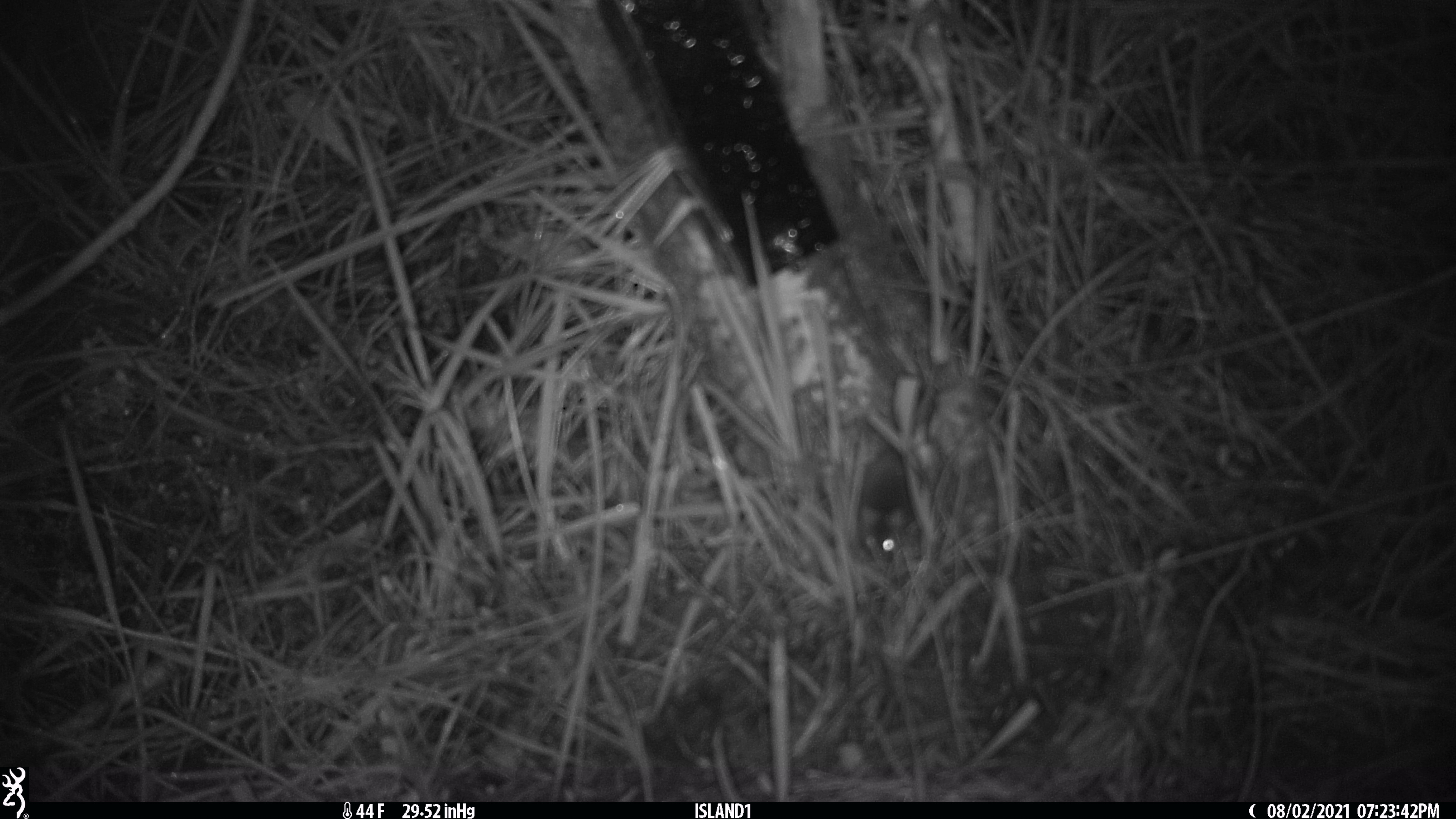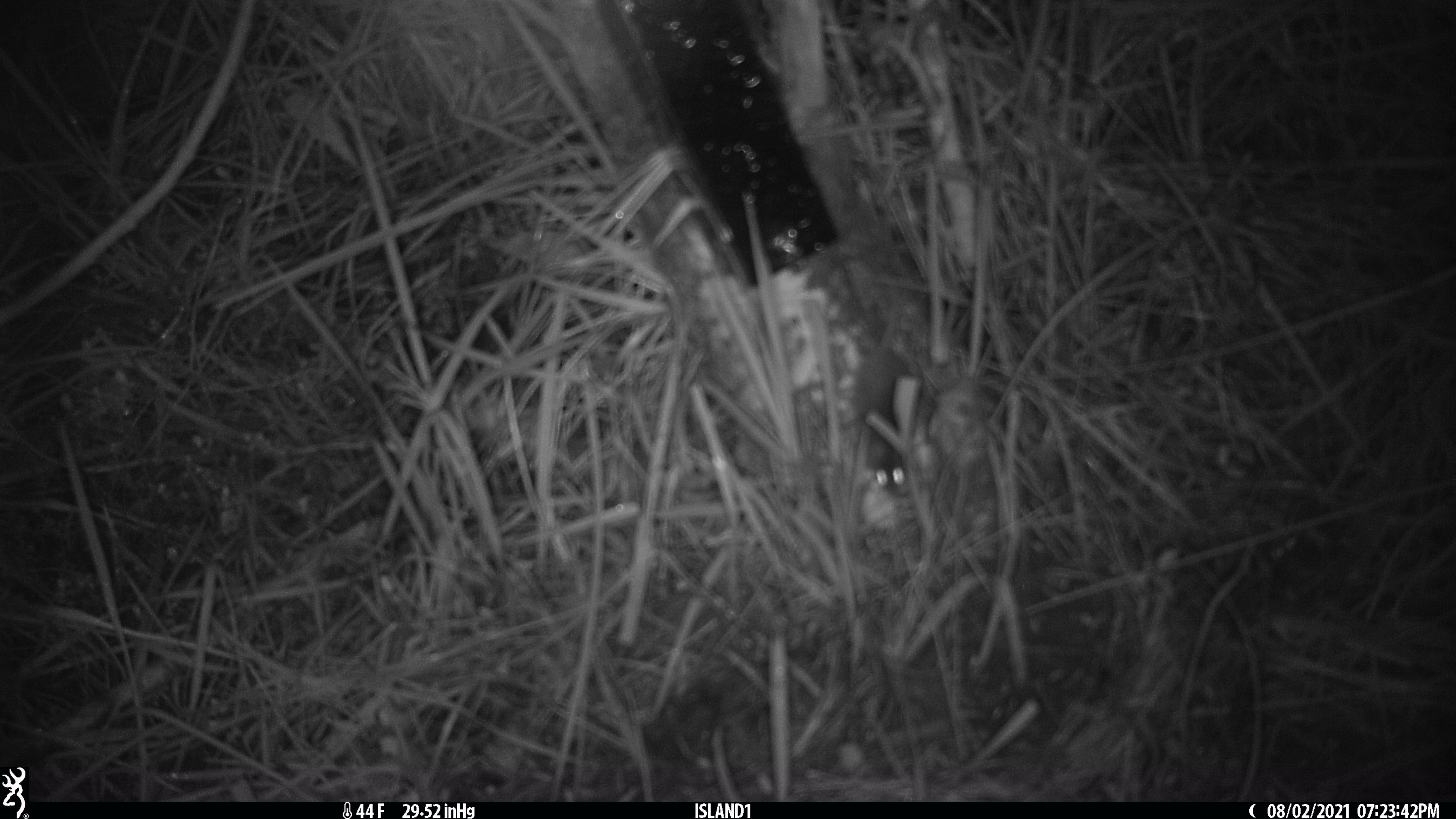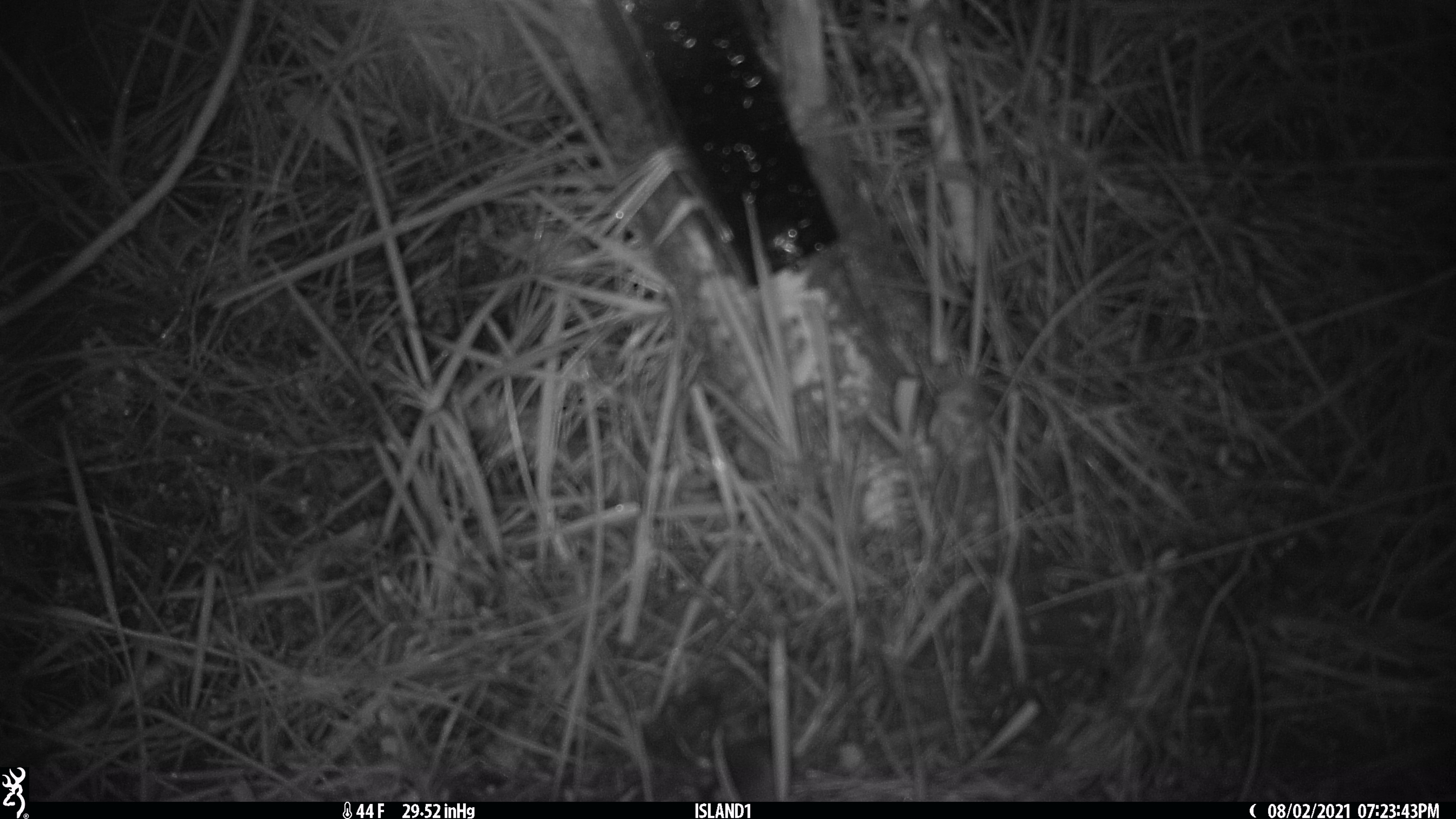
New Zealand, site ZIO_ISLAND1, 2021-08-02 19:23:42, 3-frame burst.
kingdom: Animalia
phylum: Chordata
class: Mammalia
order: Rodentia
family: Muridae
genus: Mus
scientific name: Mus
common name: mouse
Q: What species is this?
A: Mouse (Mus).